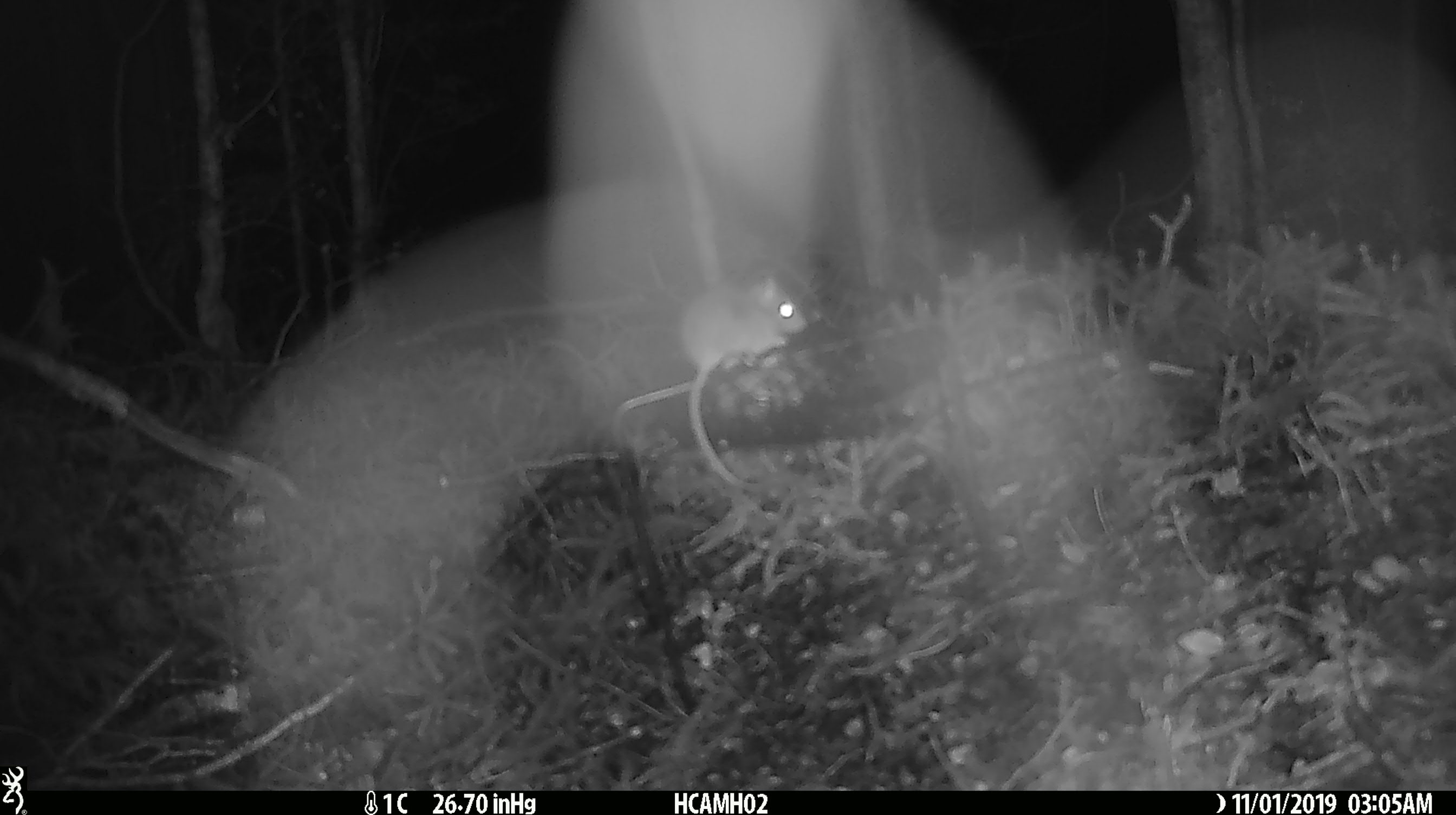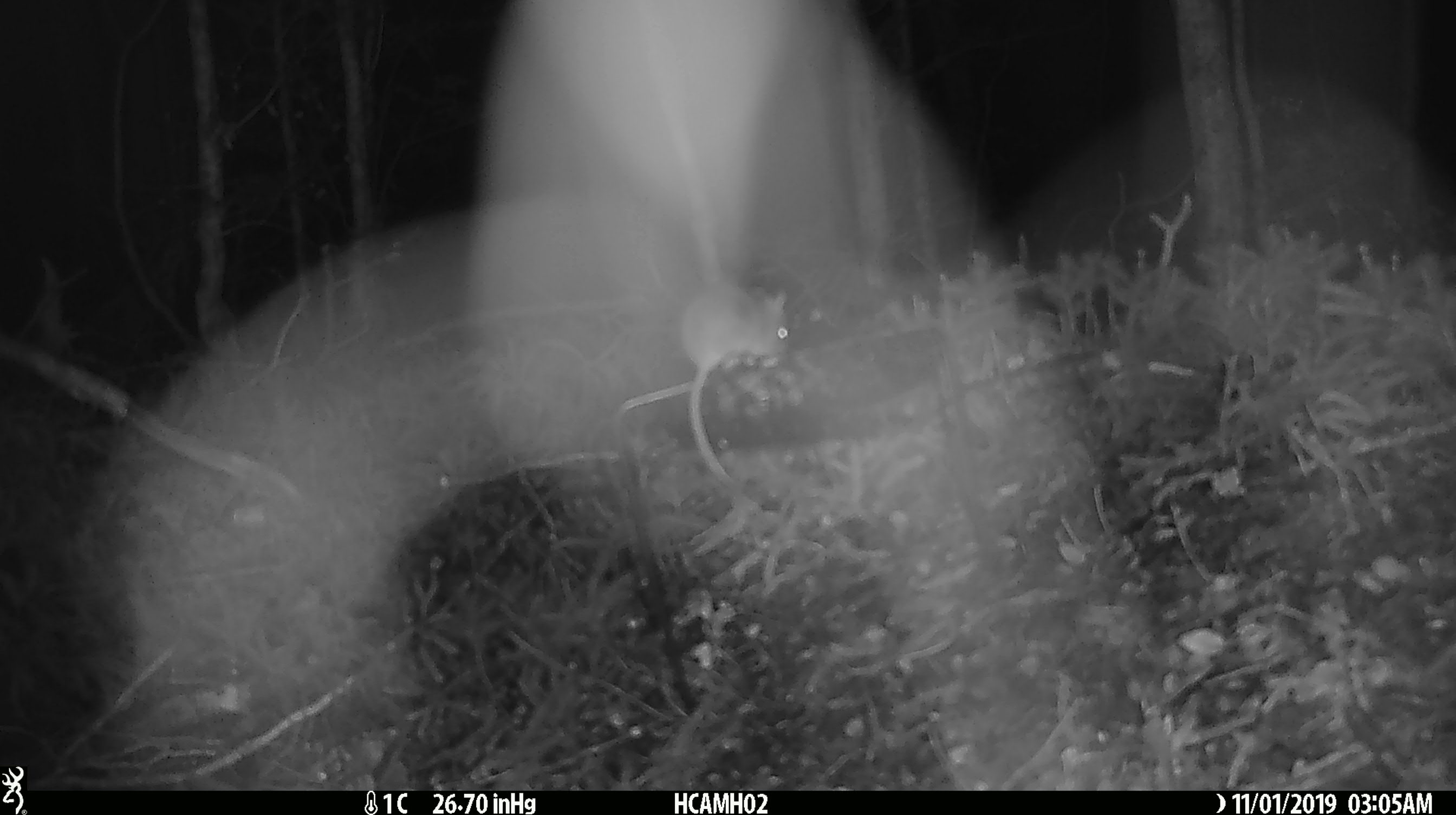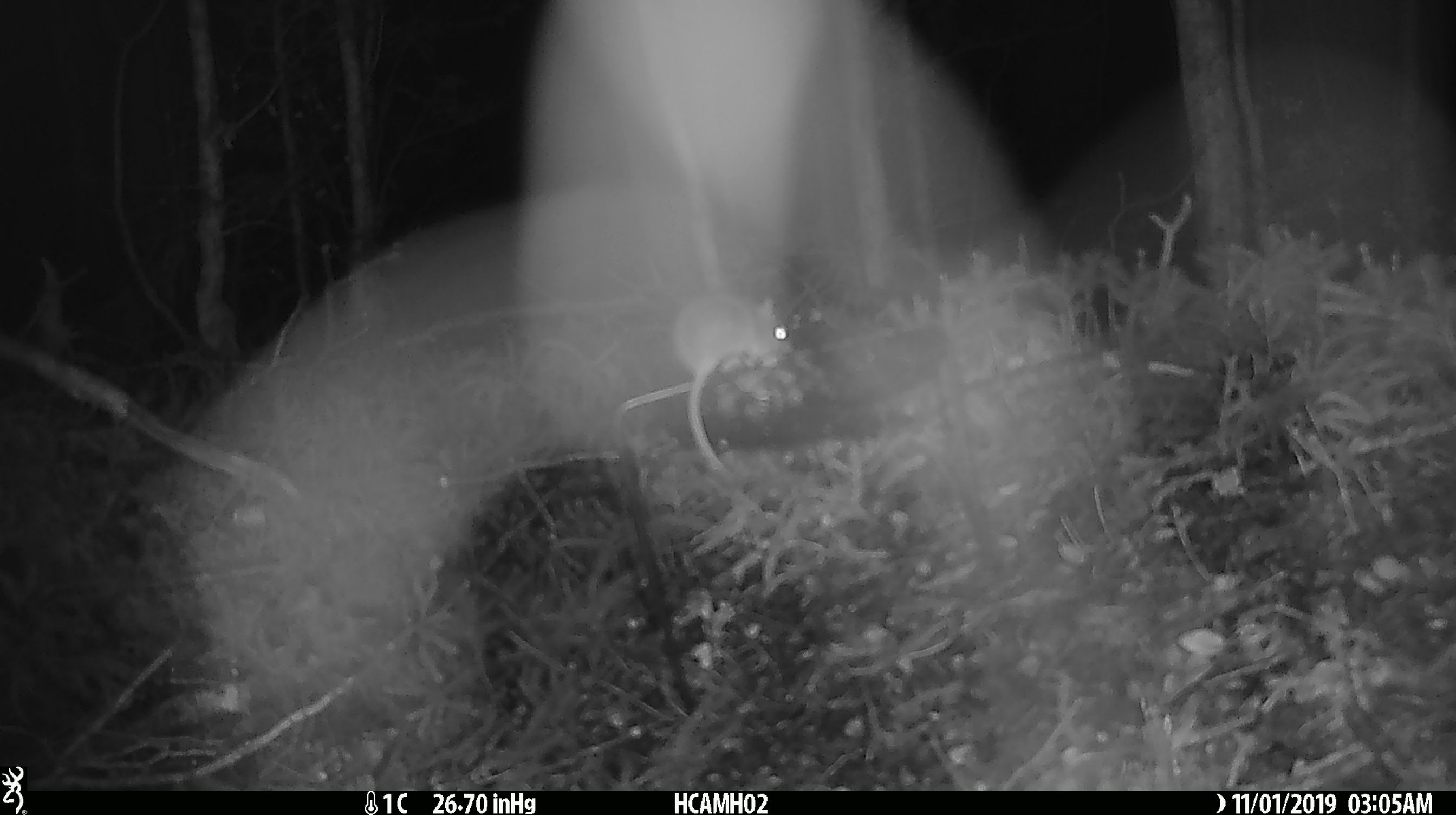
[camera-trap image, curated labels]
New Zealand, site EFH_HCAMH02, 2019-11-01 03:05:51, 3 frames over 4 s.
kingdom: Animalia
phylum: Chordata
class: Mammalia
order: Rodentia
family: Muridae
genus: Mus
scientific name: Mus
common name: mouse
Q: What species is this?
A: Mouse (Mus).